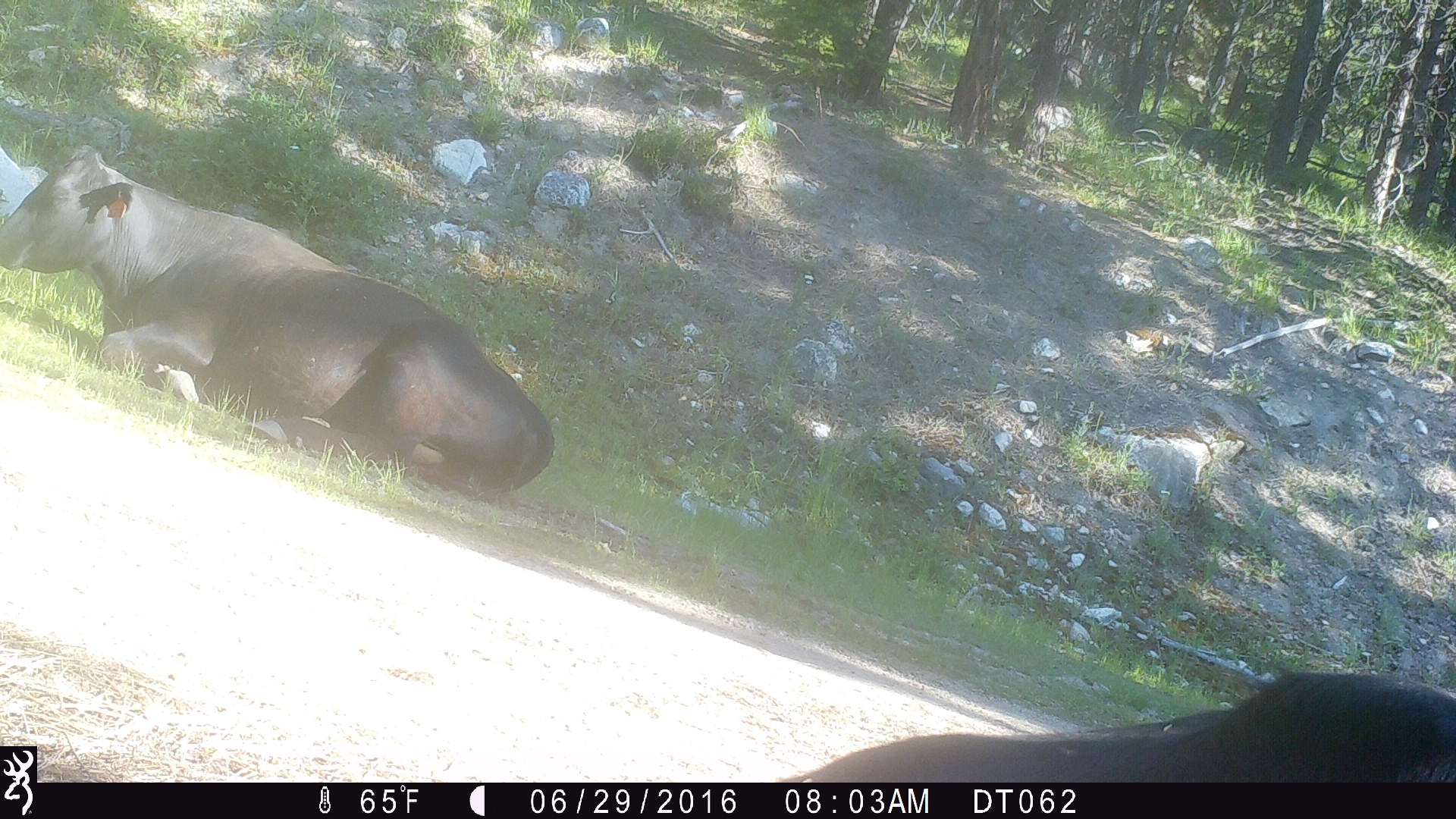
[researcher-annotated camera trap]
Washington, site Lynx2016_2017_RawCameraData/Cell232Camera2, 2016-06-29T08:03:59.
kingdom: Animalia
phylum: Chordata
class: Mammalia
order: Artiodactyla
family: Bovidae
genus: Bos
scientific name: Bos taurus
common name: domestic cattle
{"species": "domestic cattle (Bos taurus)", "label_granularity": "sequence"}